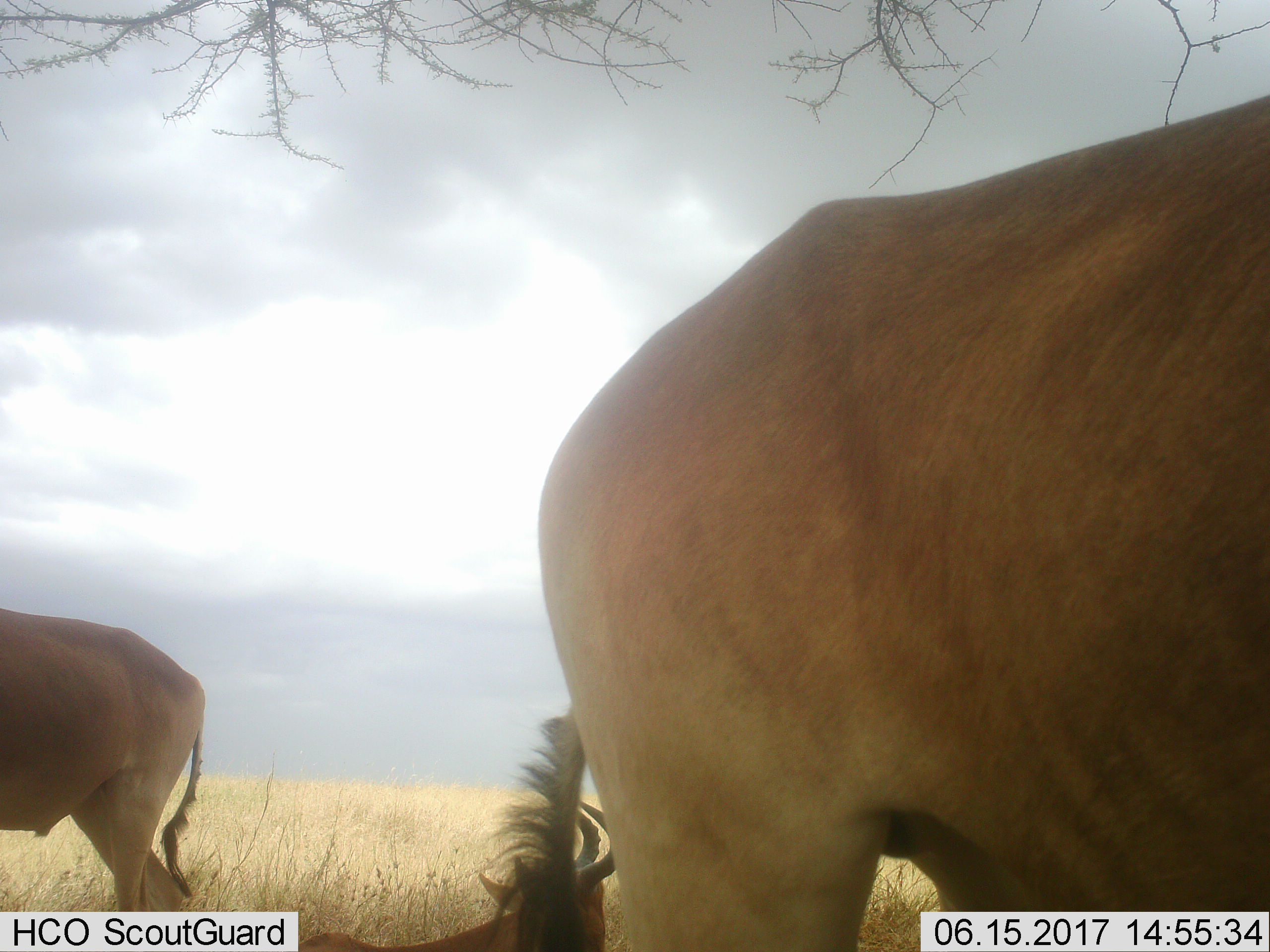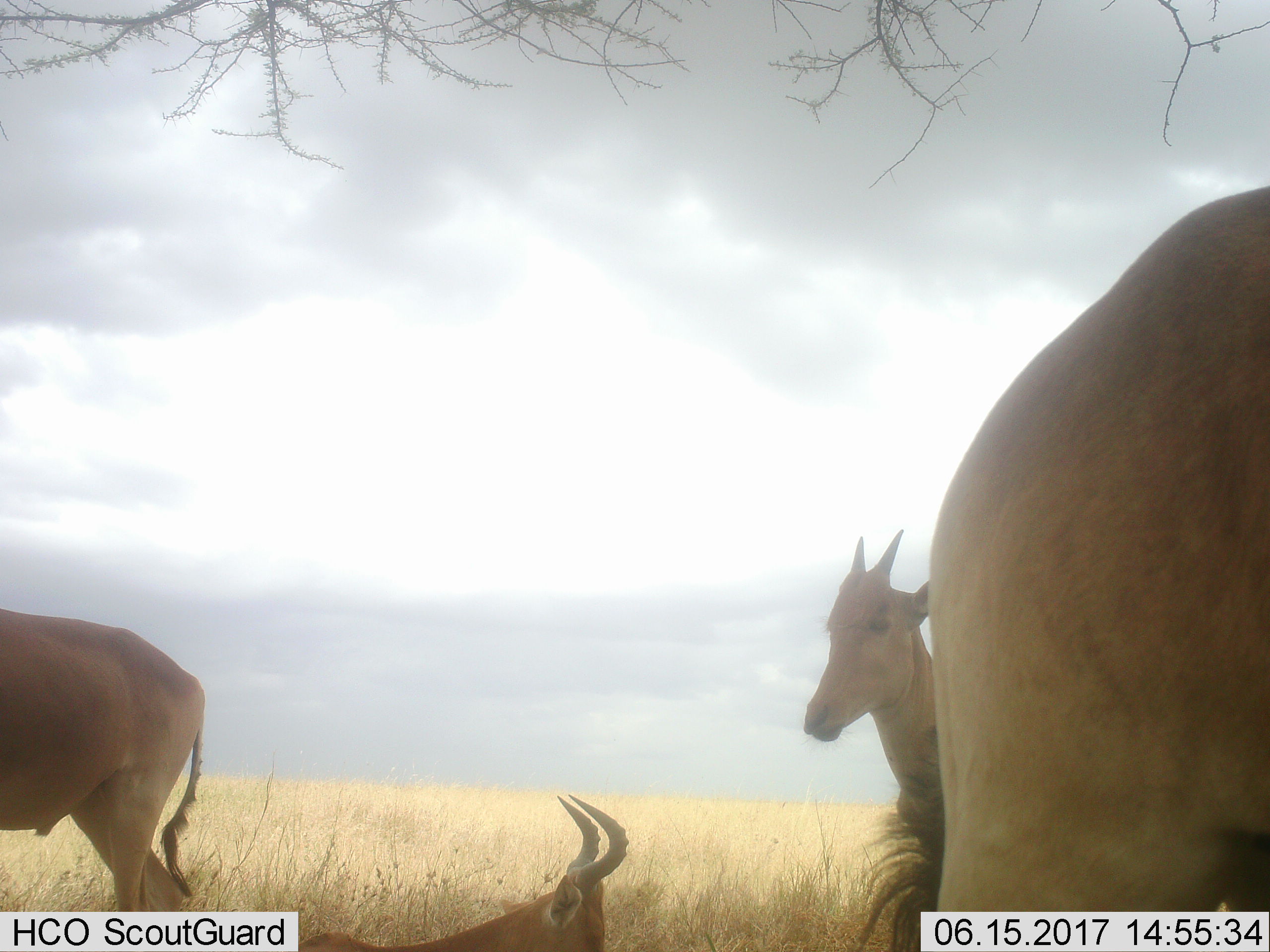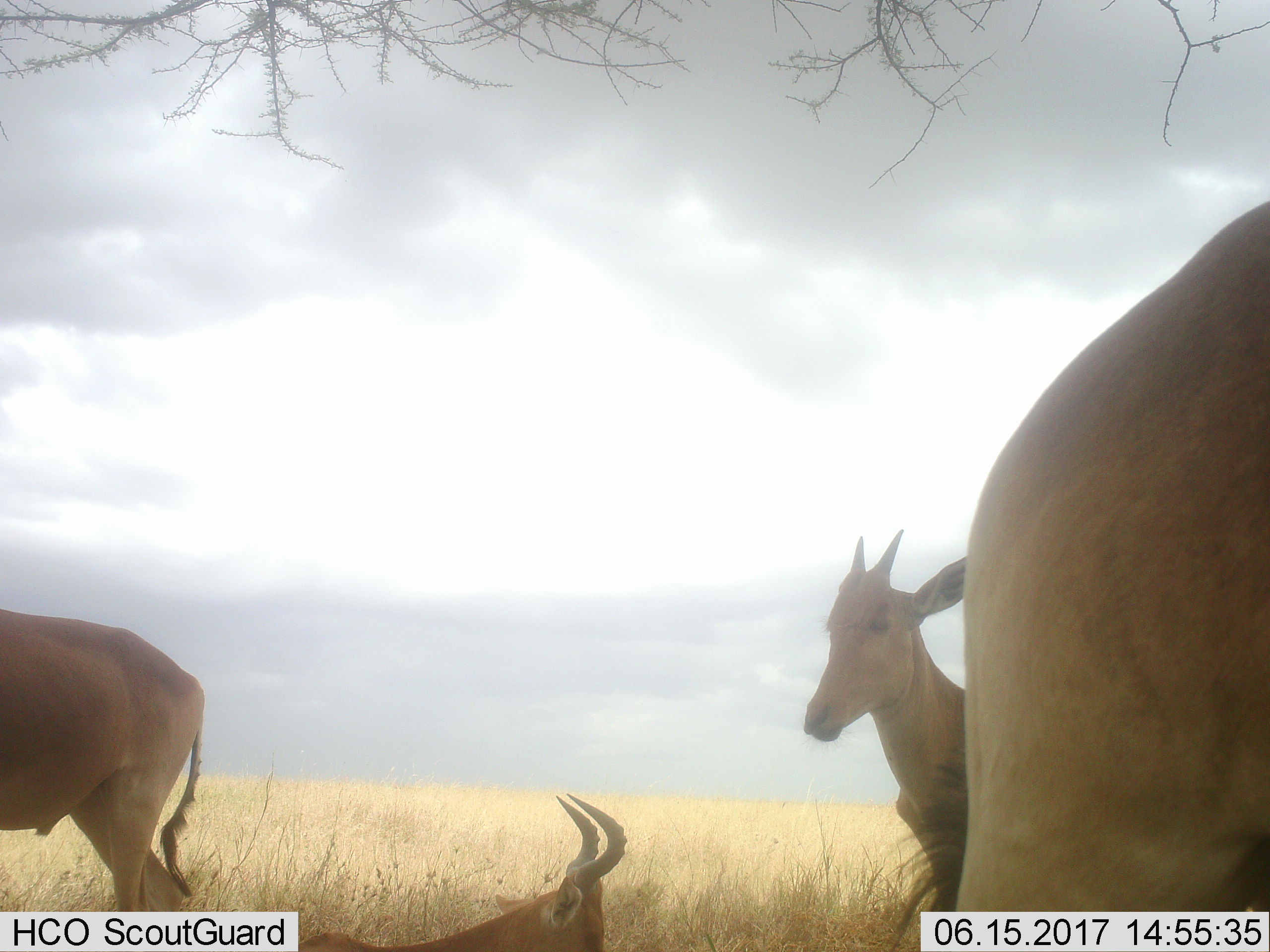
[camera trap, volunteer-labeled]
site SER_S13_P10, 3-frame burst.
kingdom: Animalia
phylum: Chordata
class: Mammalia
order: Artiodactyla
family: Bovidae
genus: Alcelaphus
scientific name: Alcelaphus buselaphus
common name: hartebeest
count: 4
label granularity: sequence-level